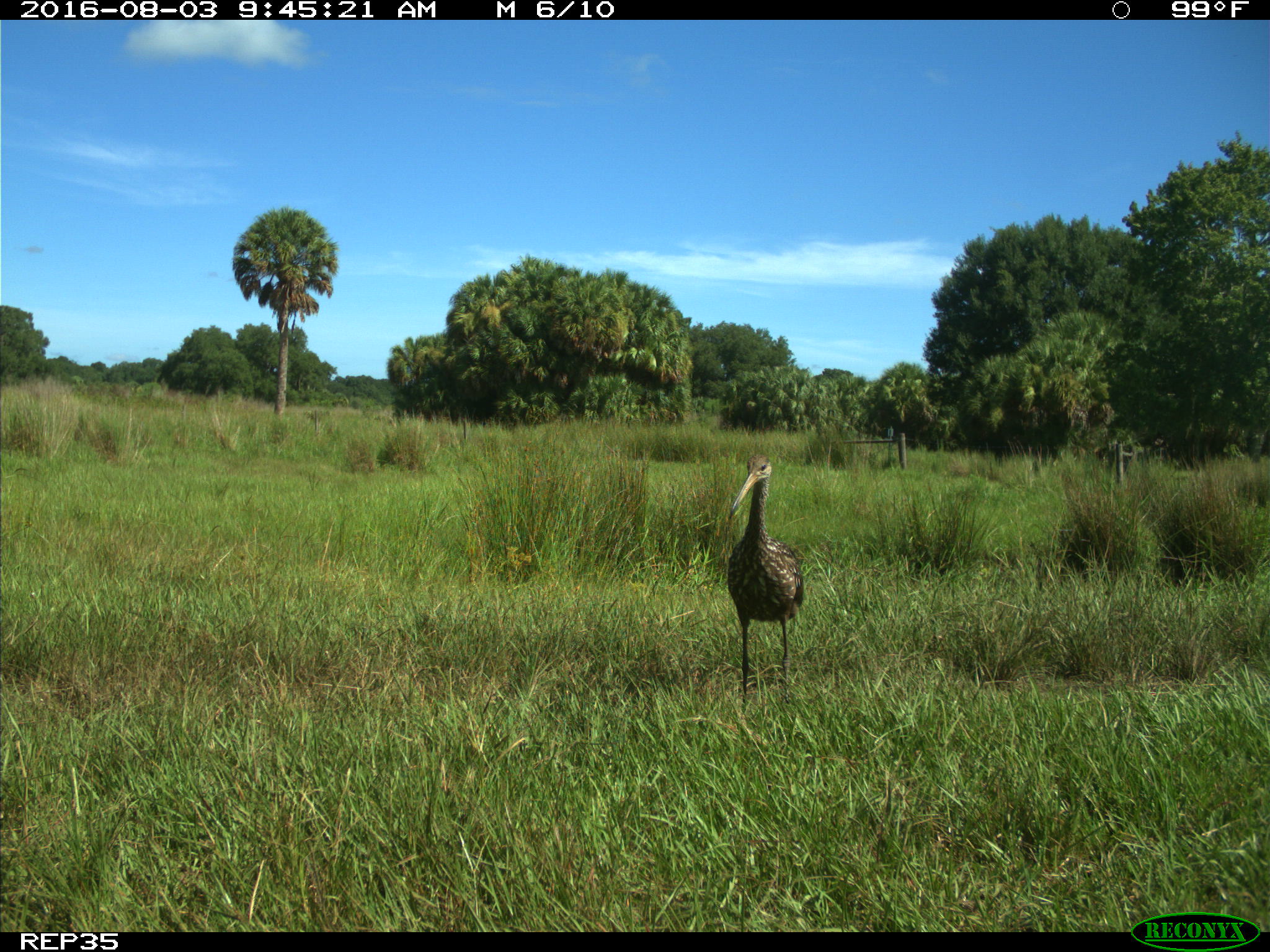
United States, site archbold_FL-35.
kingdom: Animalia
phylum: Chordata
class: Aves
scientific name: Aves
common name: birds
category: unidentified bird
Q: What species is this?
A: Unidentified bird (birds) (Aves).